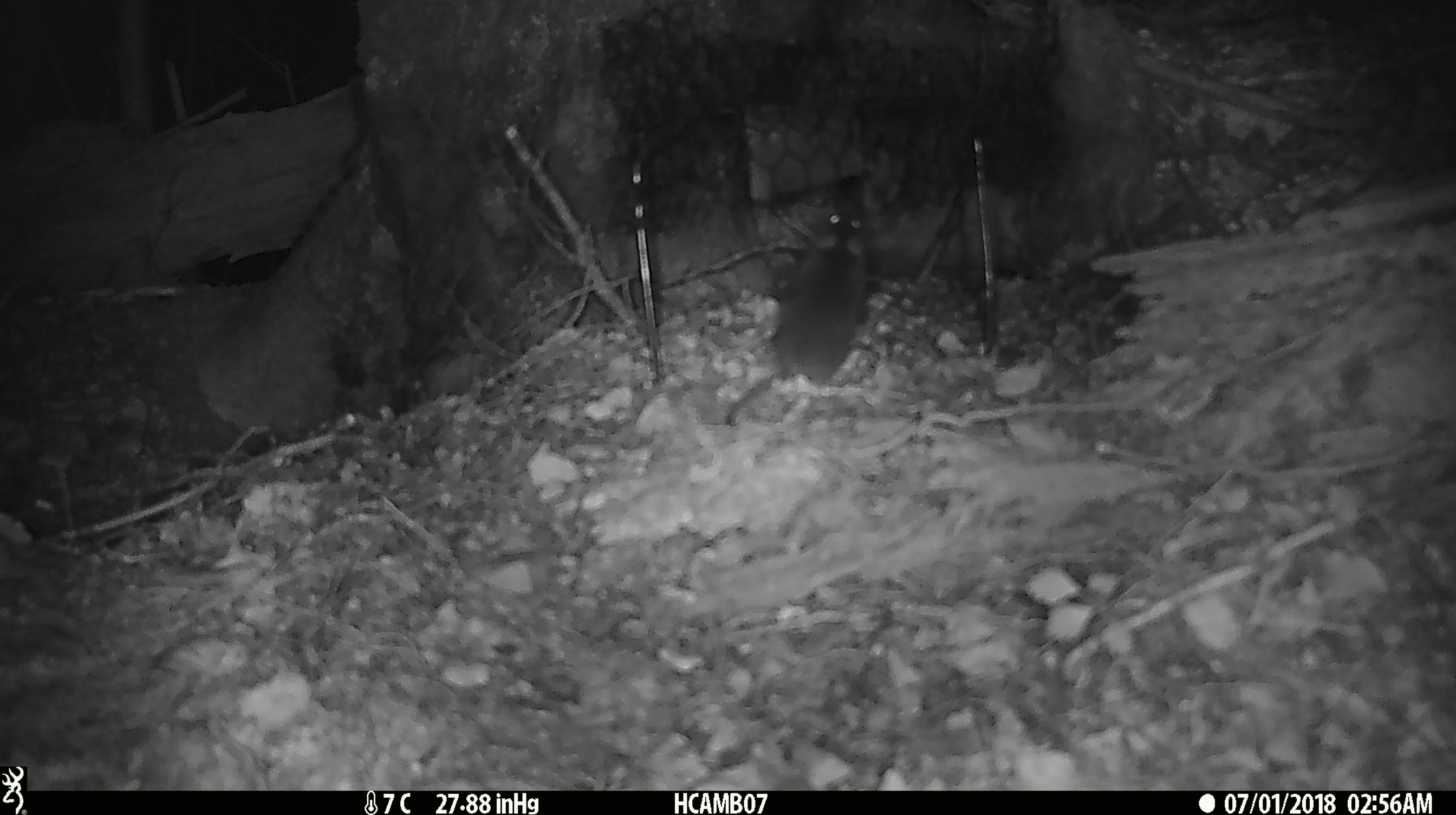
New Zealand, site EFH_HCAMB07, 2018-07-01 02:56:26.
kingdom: Animalia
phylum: Chordata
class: Mammalia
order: Rodentia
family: Muridae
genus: Mus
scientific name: Mus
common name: mouse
Mouse (Mus).